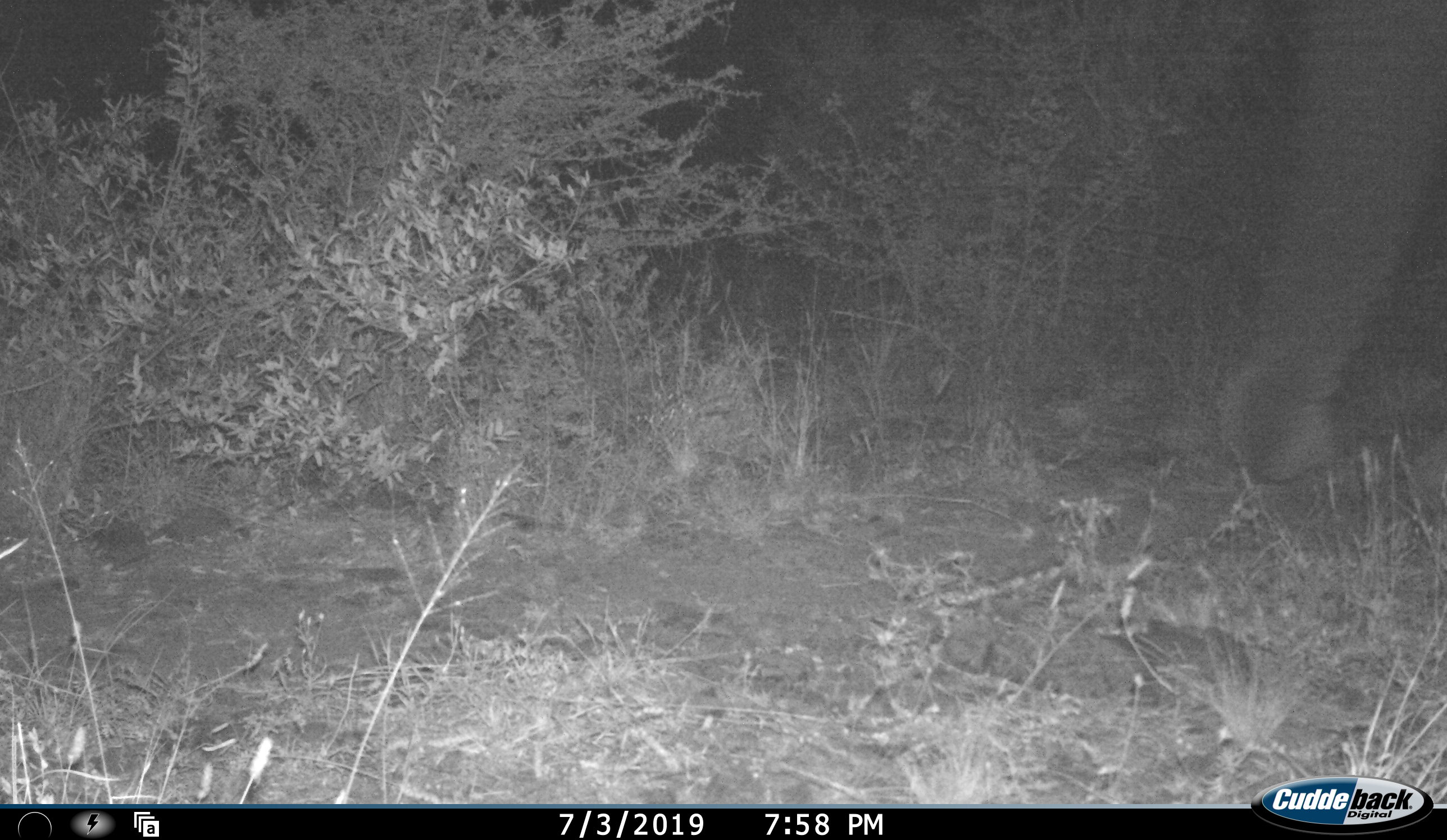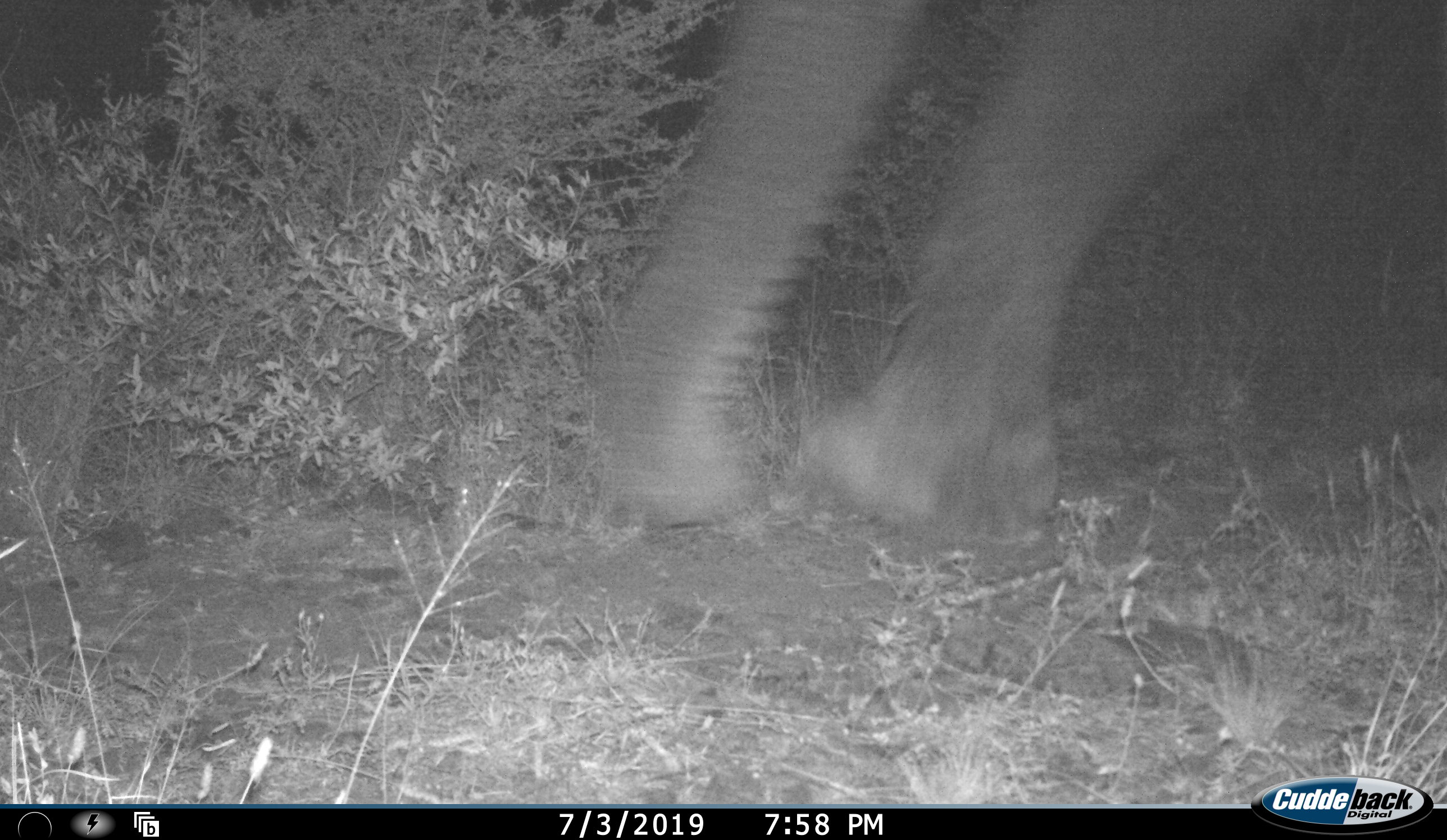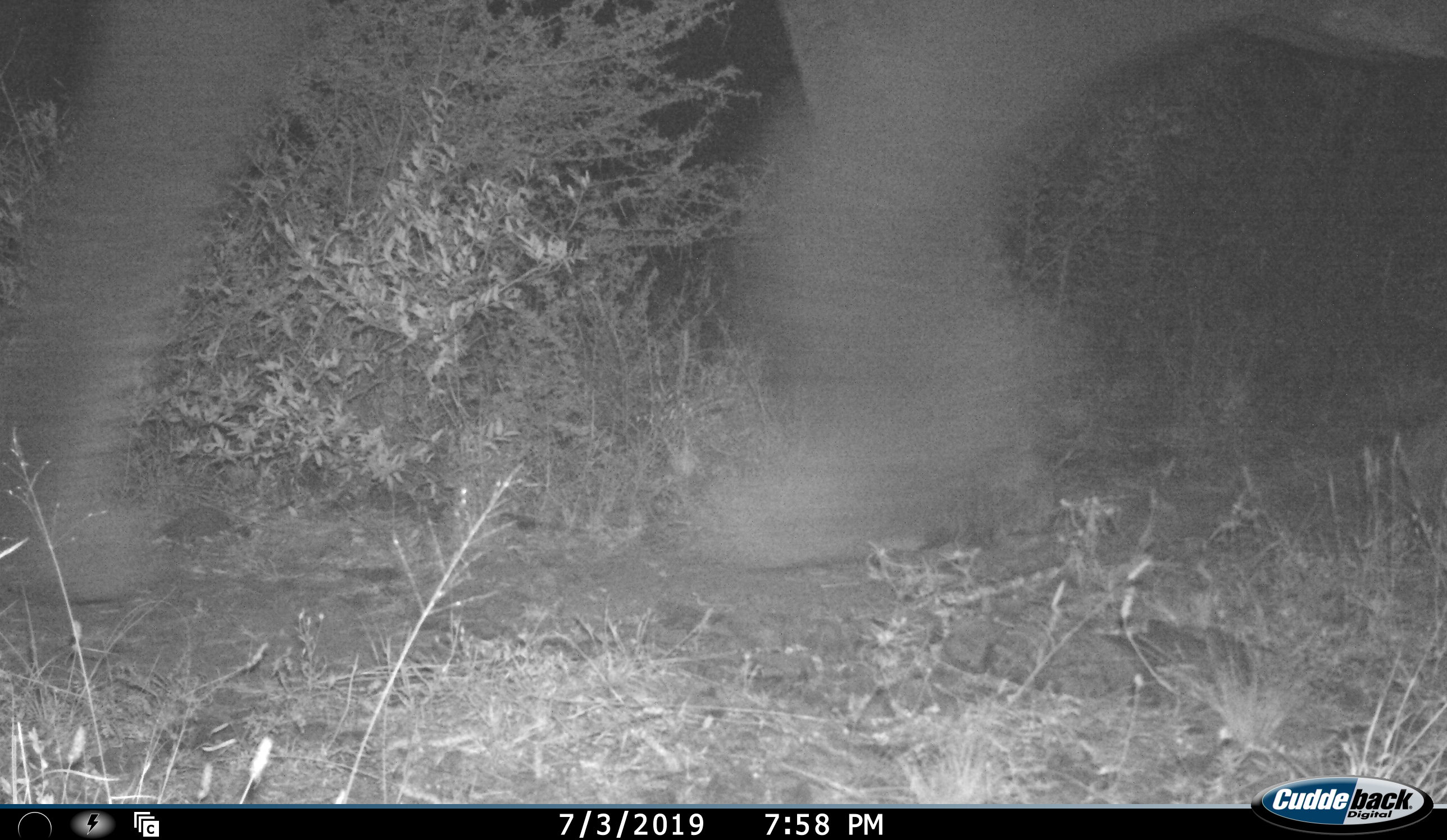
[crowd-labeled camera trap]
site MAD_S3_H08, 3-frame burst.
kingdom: Animalia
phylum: Chordata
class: Mammalia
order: Proboscidea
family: Elephantidae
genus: Loxodonta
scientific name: Loxodonta africana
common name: african bush elephant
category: elephant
Elephant (african bush elephant) (Loxodonta africana), count 1. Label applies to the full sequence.